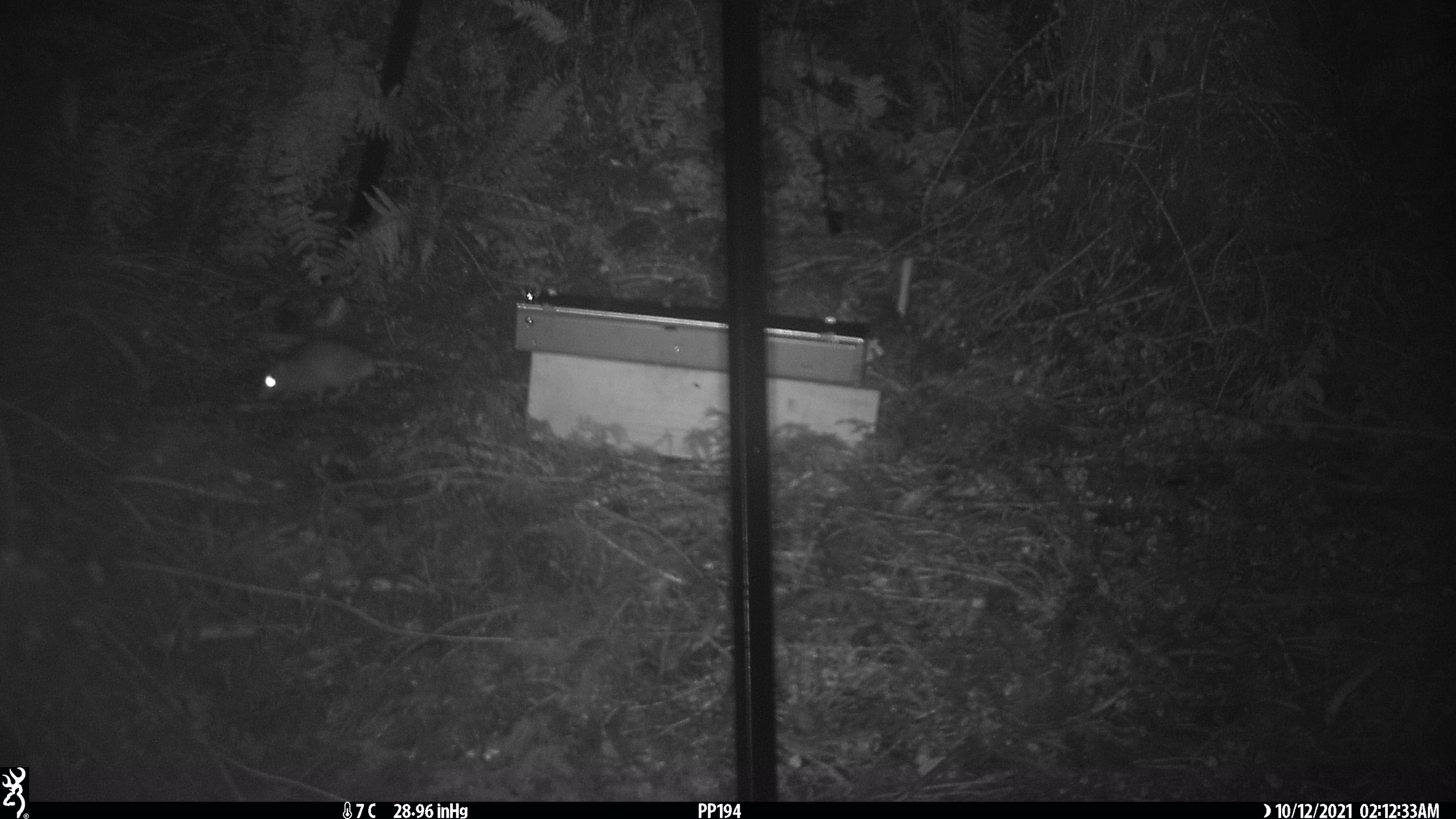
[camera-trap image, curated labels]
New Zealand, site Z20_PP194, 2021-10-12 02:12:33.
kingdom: Animalia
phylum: Chordata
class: Mammalia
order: Rodentia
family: Muridae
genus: Rattus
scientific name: Rattus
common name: rat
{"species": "rat (Rattus)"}